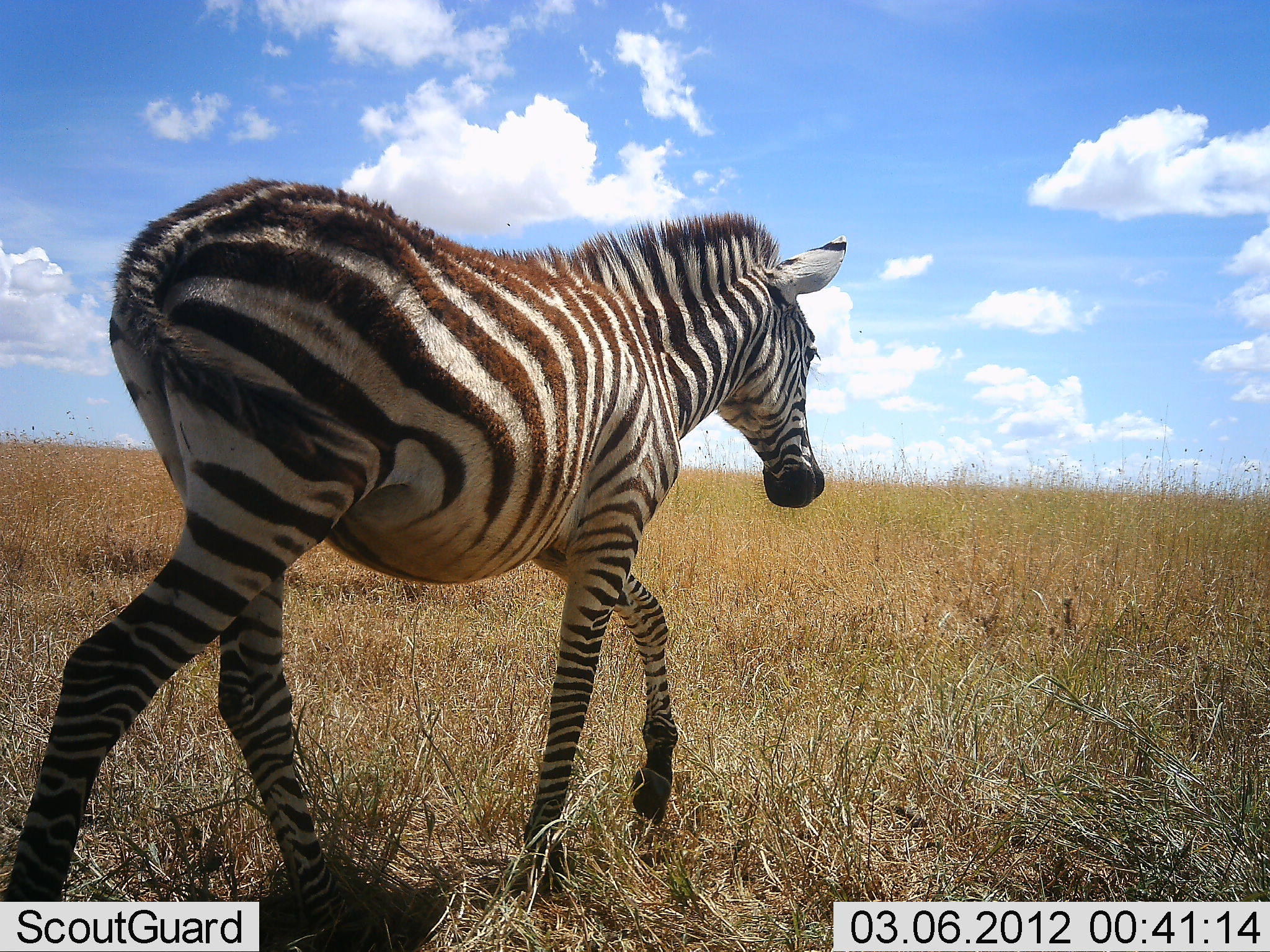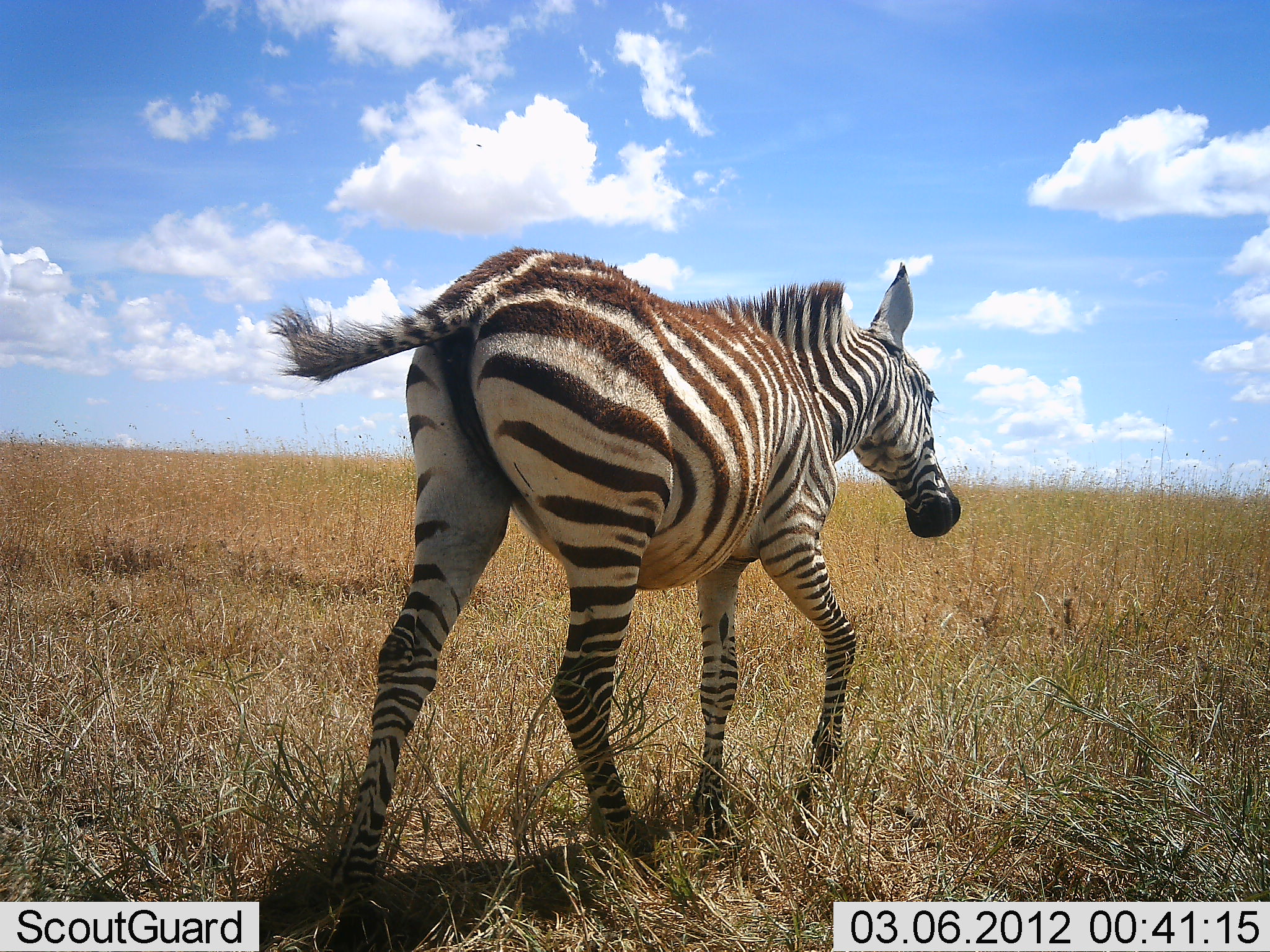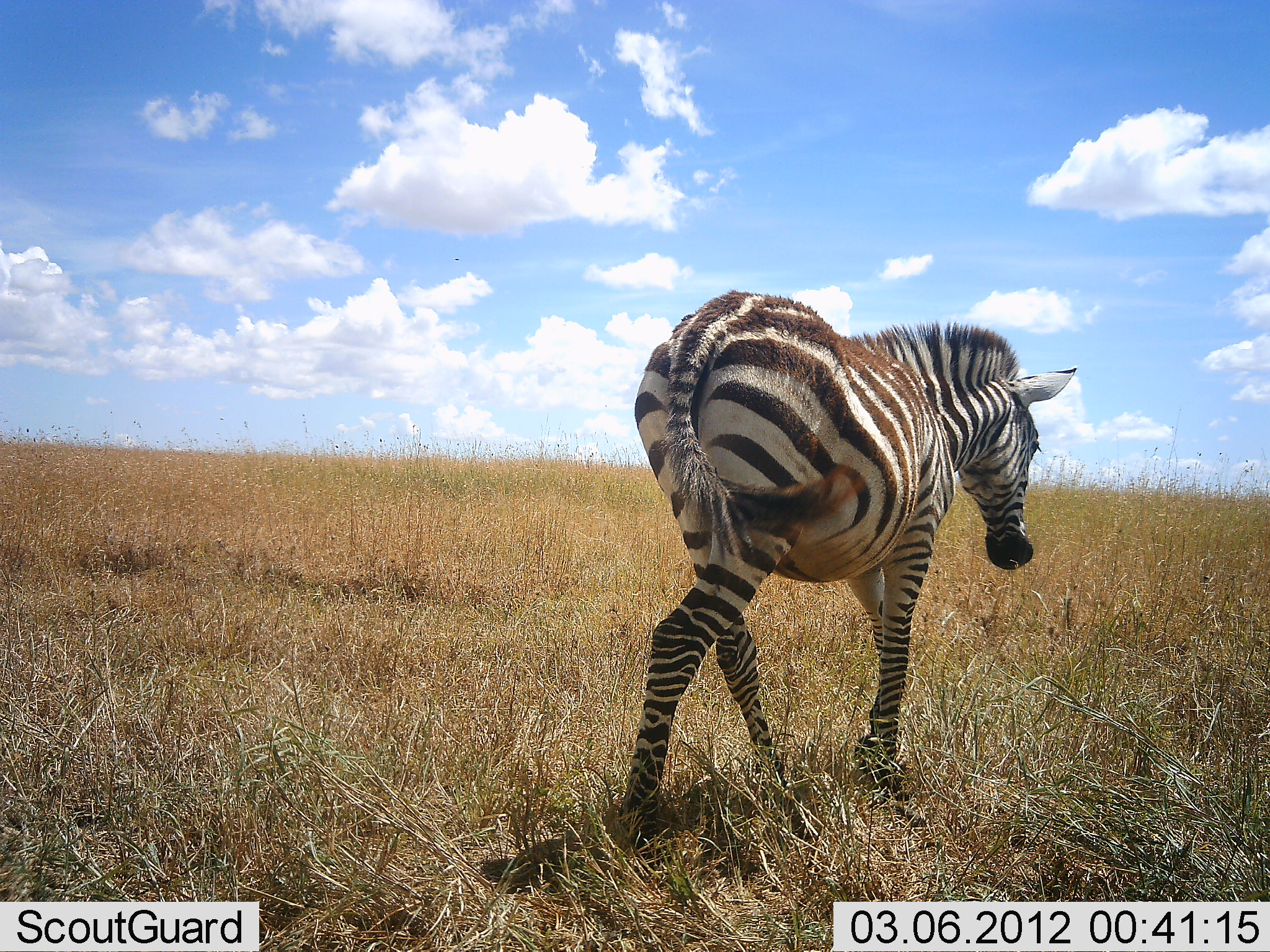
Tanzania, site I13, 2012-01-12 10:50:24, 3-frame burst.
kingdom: Animalia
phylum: Chordata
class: Mammalia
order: Perissodactyla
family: Equidae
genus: Equus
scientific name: Equus quagga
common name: plains zebra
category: zebra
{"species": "zebra (plains zebra) (Equus quagga)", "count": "1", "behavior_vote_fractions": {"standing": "10%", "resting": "0%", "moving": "100%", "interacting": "0%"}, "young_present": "20%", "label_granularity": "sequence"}